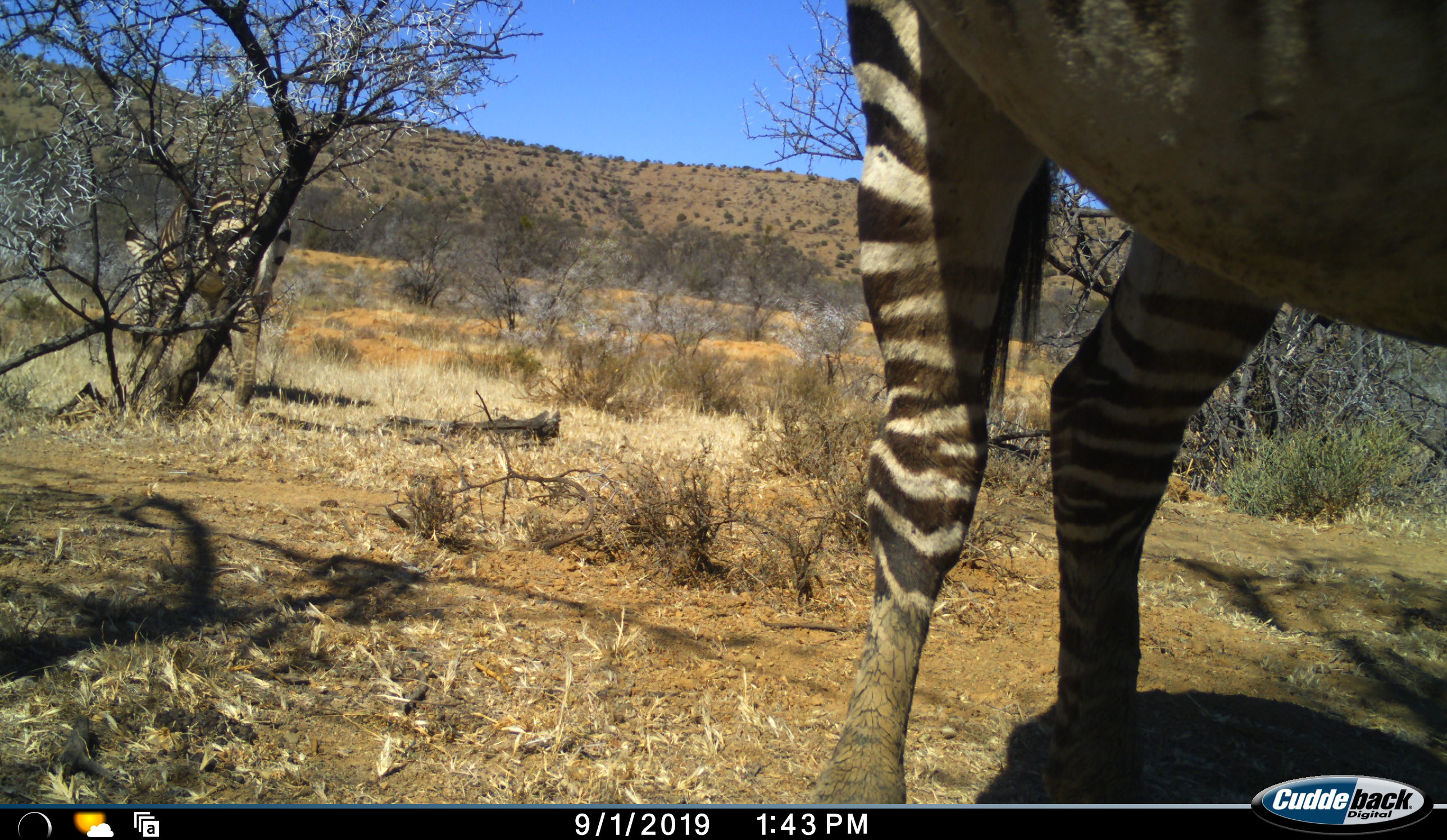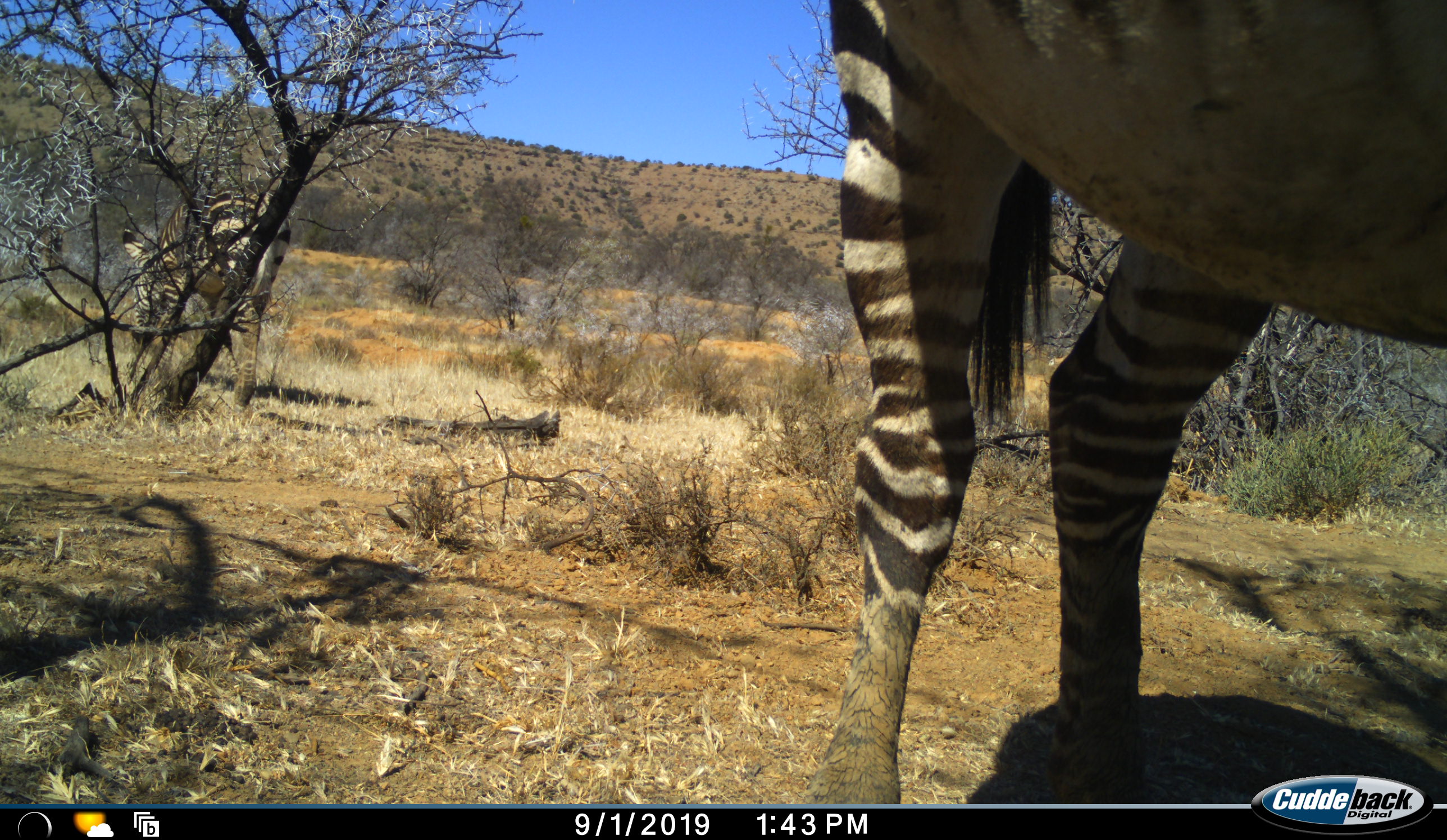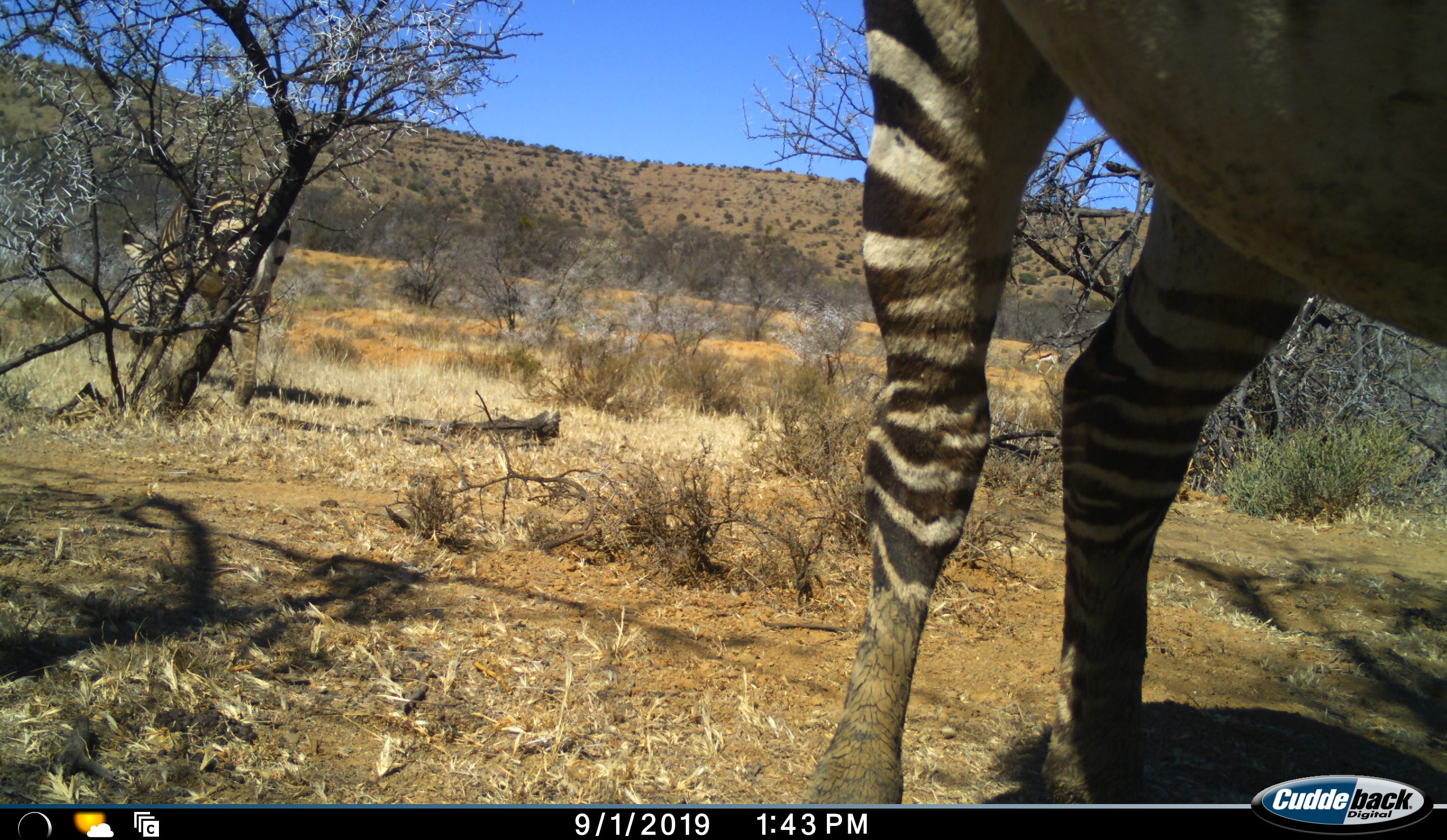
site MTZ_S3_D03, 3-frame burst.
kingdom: Animalia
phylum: Chordata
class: Mammalia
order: Perissodactyla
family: Equidae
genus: Equus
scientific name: Equus zebra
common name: mountain zebra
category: zebramountain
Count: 2.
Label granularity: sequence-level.